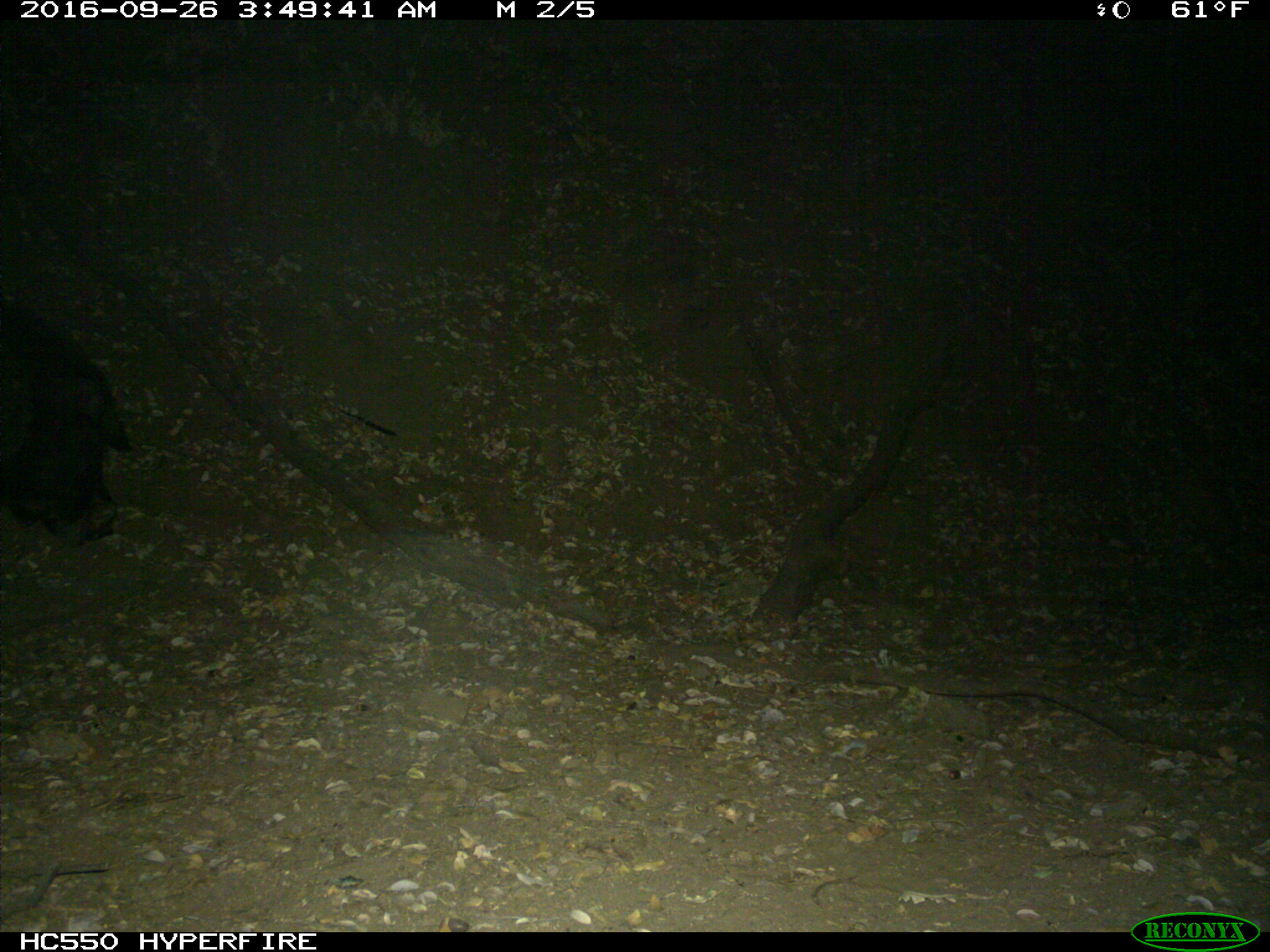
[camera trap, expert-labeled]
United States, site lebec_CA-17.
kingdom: Animalia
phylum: Chordata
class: Mammalia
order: Artiodactyla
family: Suidae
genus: Sus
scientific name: Sus scrofa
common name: wild boar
Sus scrofa (wild boar).